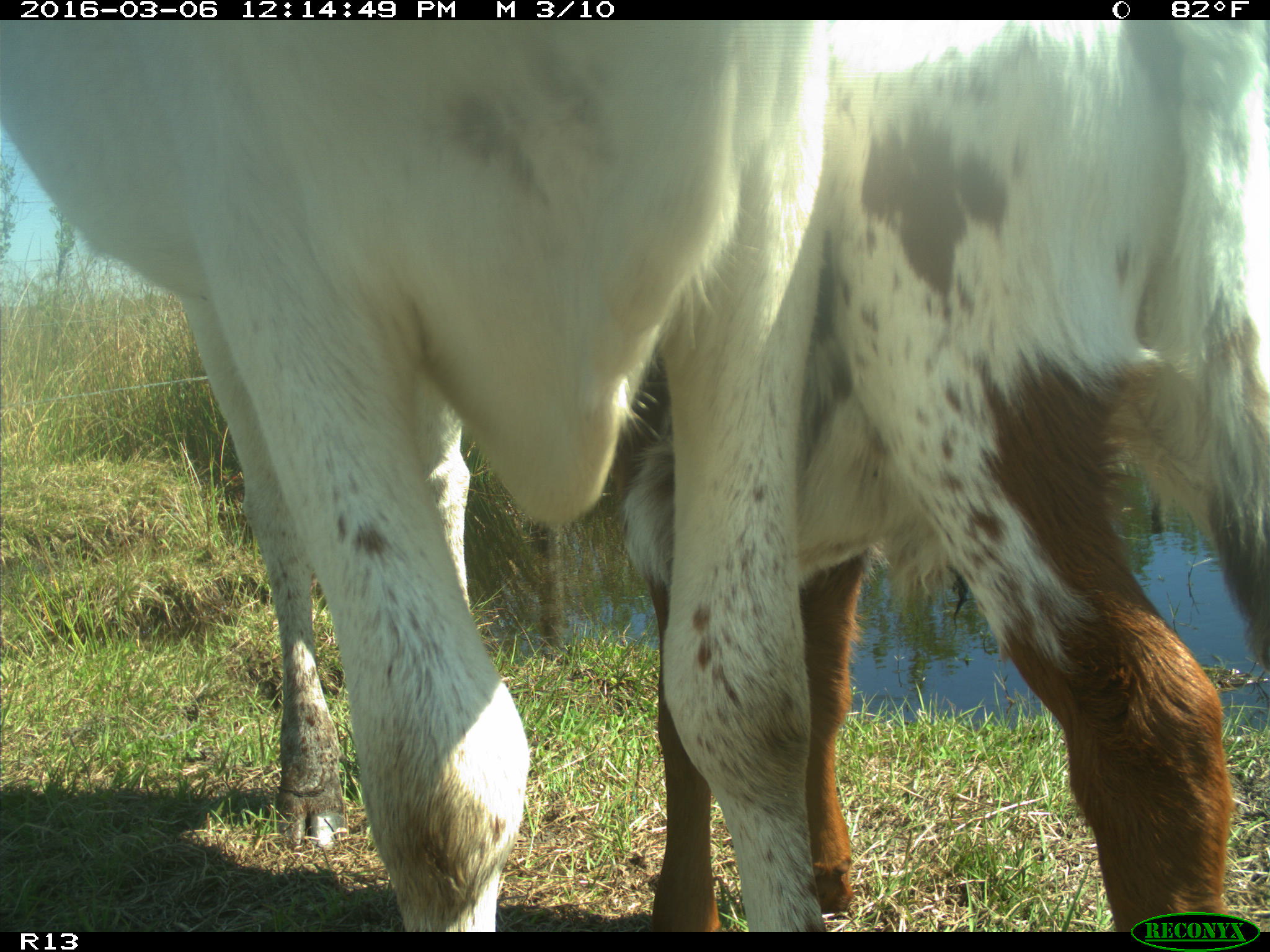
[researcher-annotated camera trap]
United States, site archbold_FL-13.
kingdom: Animalia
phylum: Chordata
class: Mammalia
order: Artiodactyla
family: Bovidae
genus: Bos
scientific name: Bos taurus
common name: domestic cow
Bos taurus (domestic cow).